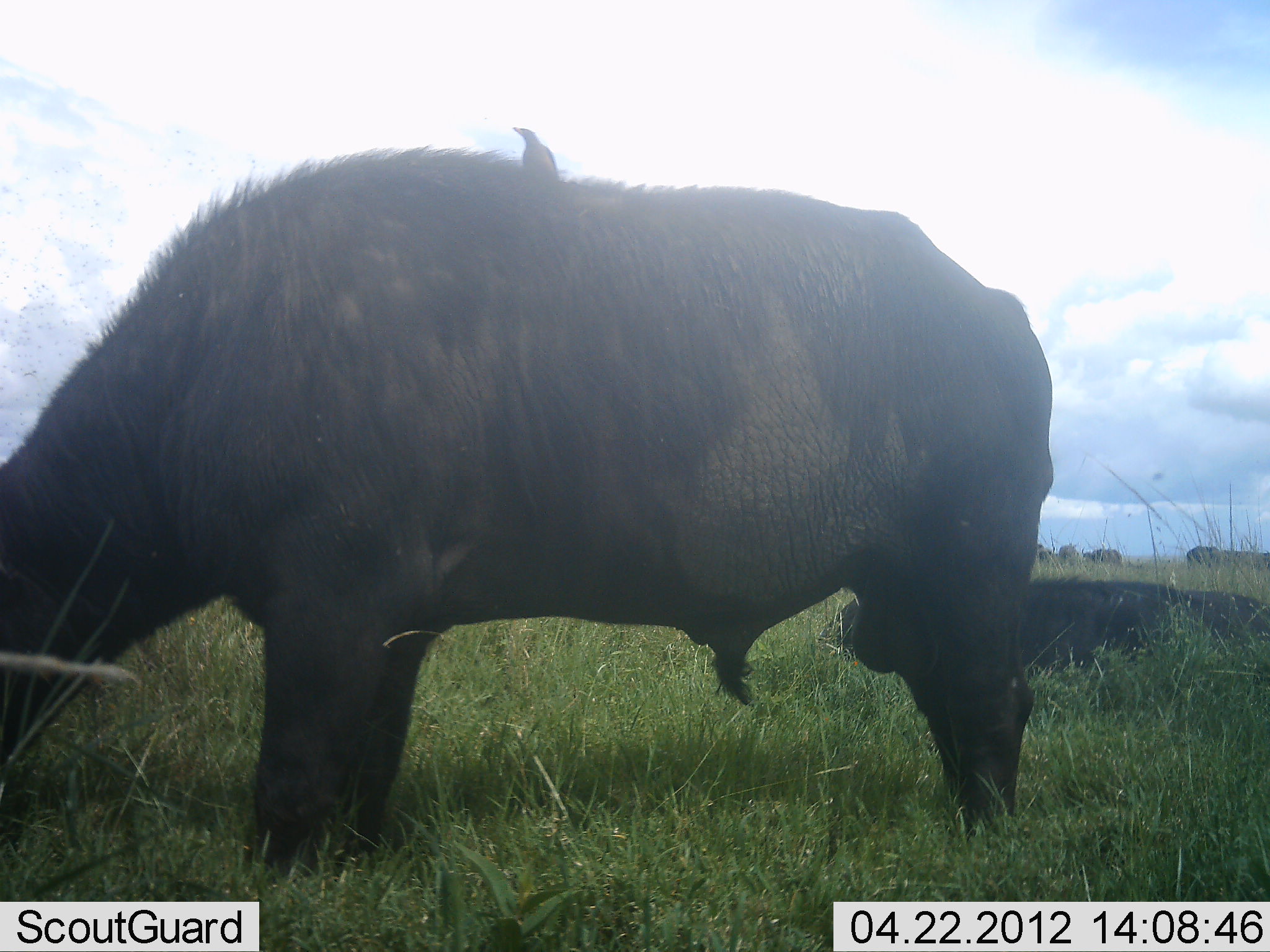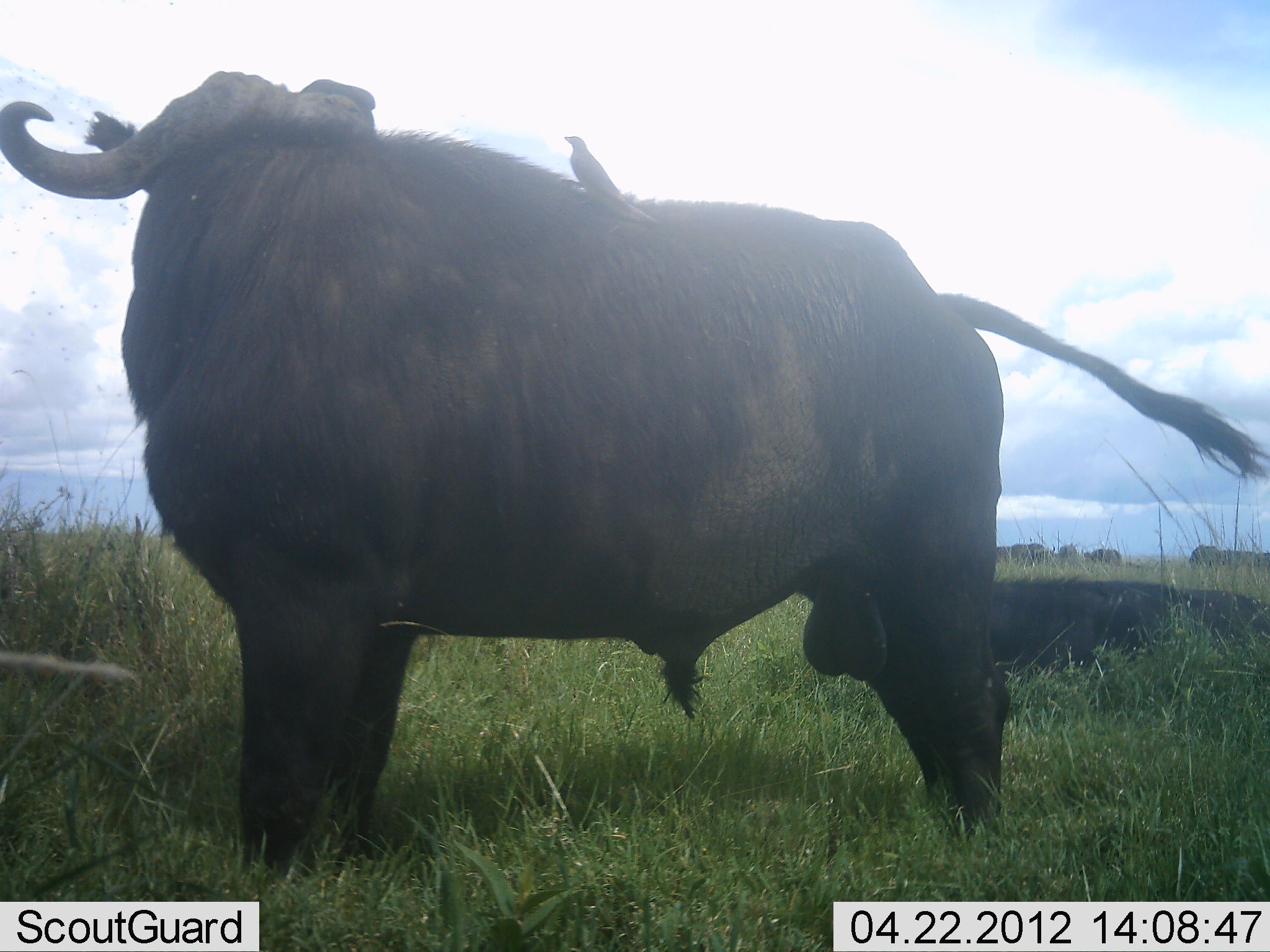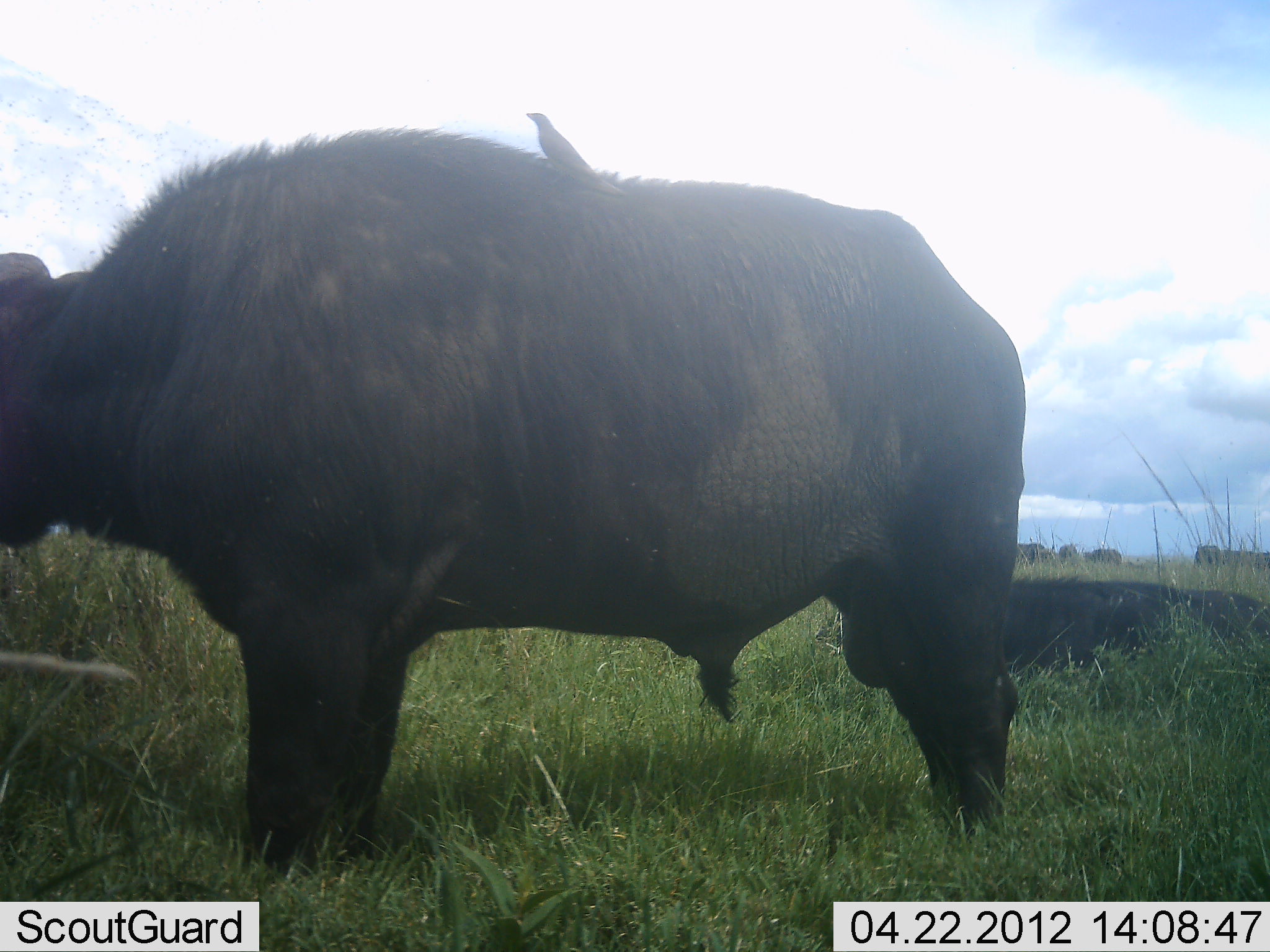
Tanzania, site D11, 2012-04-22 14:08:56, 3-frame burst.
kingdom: Animalia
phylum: Chordata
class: Mammalia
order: Artiodactyla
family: Bovidae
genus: Syncerus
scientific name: Syncerus caffer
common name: cape buffalo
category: buffalo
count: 5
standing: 83%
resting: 60%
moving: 13%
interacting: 0%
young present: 0%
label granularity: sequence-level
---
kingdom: Animalia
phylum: Chordata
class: Aves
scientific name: Aves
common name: bird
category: otherbird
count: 1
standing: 75%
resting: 25%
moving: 0%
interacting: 5%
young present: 0%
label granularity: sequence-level